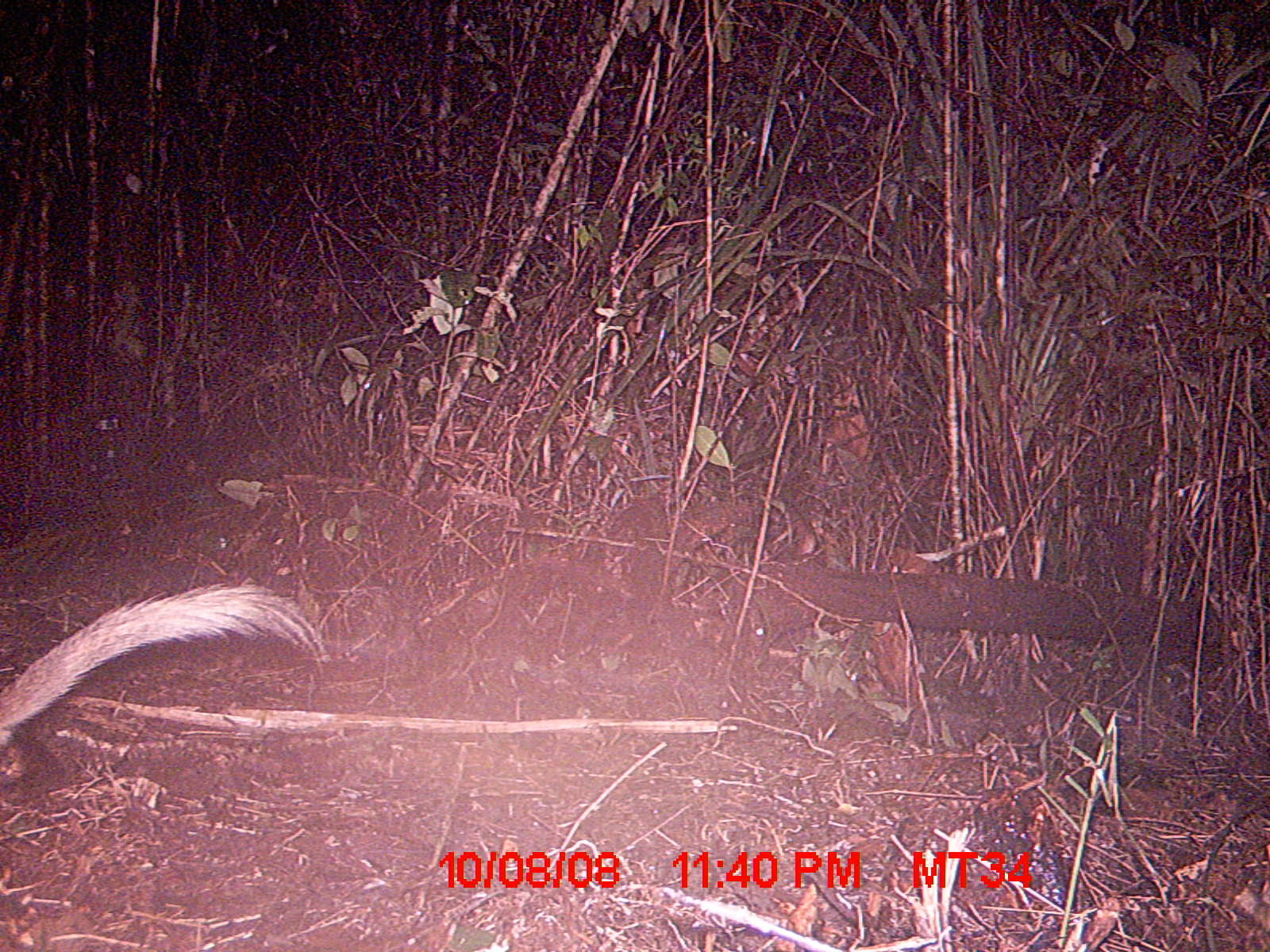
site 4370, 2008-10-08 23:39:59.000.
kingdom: Animalia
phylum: Chordata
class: Mammalia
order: Carnivora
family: Eupleridae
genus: Galidictis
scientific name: Galidictis fasciata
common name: broad-striped vontsira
Galidictis fasciata (broad-striped vontsira), count 2.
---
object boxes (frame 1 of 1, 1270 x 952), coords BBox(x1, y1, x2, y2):
galidictis fasciata: BBox(0, 582, 316, 740)